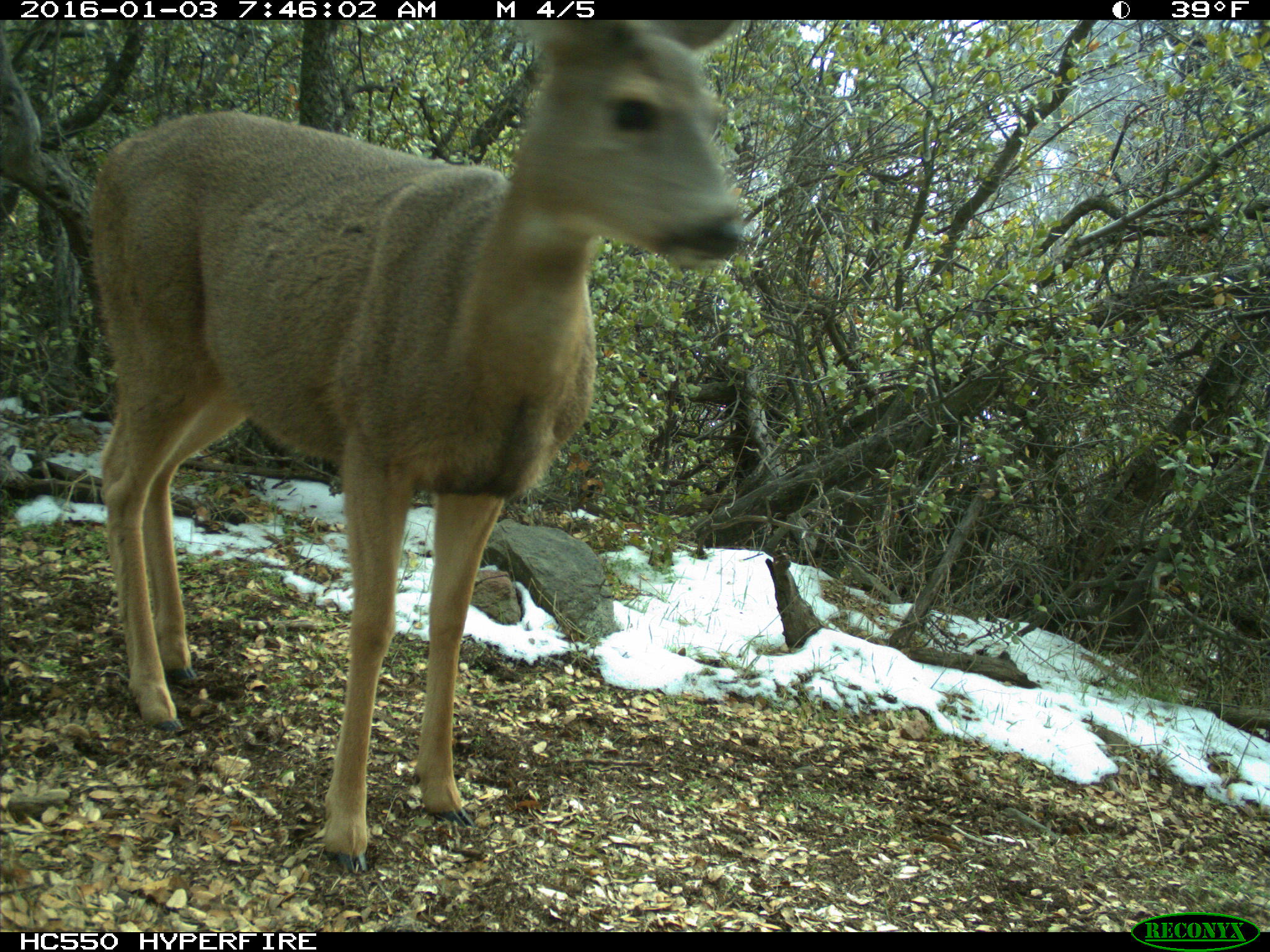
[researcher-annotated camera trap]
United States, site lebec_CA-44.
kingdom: Animalia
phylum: Chordata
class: Mammalia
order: Artiodactyla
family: Cervidae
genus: Odocoileus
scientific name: Odocoileus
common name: deer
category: unidentified deer